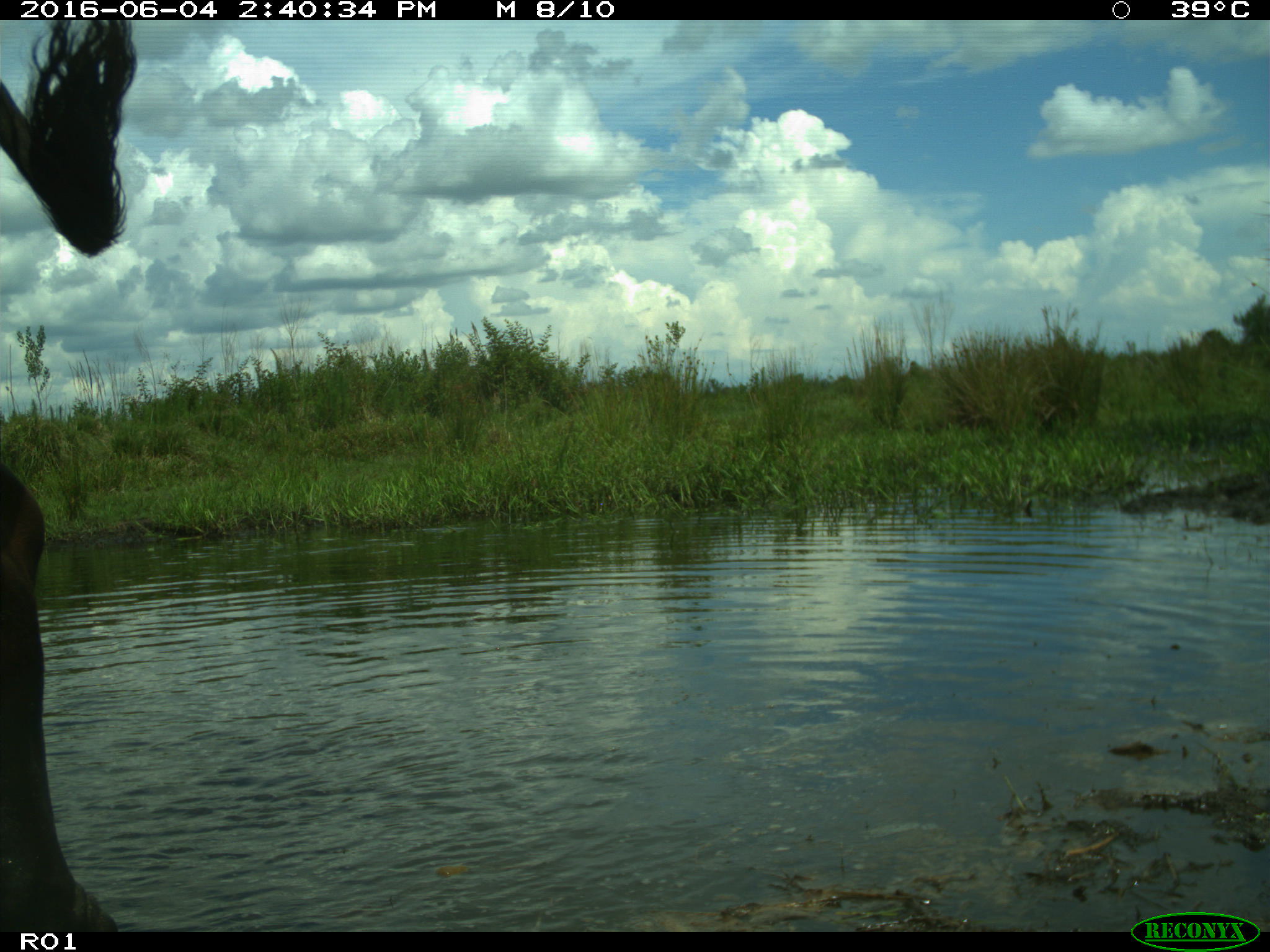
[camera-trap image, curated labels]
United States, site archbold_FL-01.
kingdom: Animalia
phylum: Chordata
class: Mammalia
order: Artiodactyla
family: Bovidae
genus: Bos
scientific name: Bos taurus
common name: domestic cow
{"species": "Bos taurus (domestic cow)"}